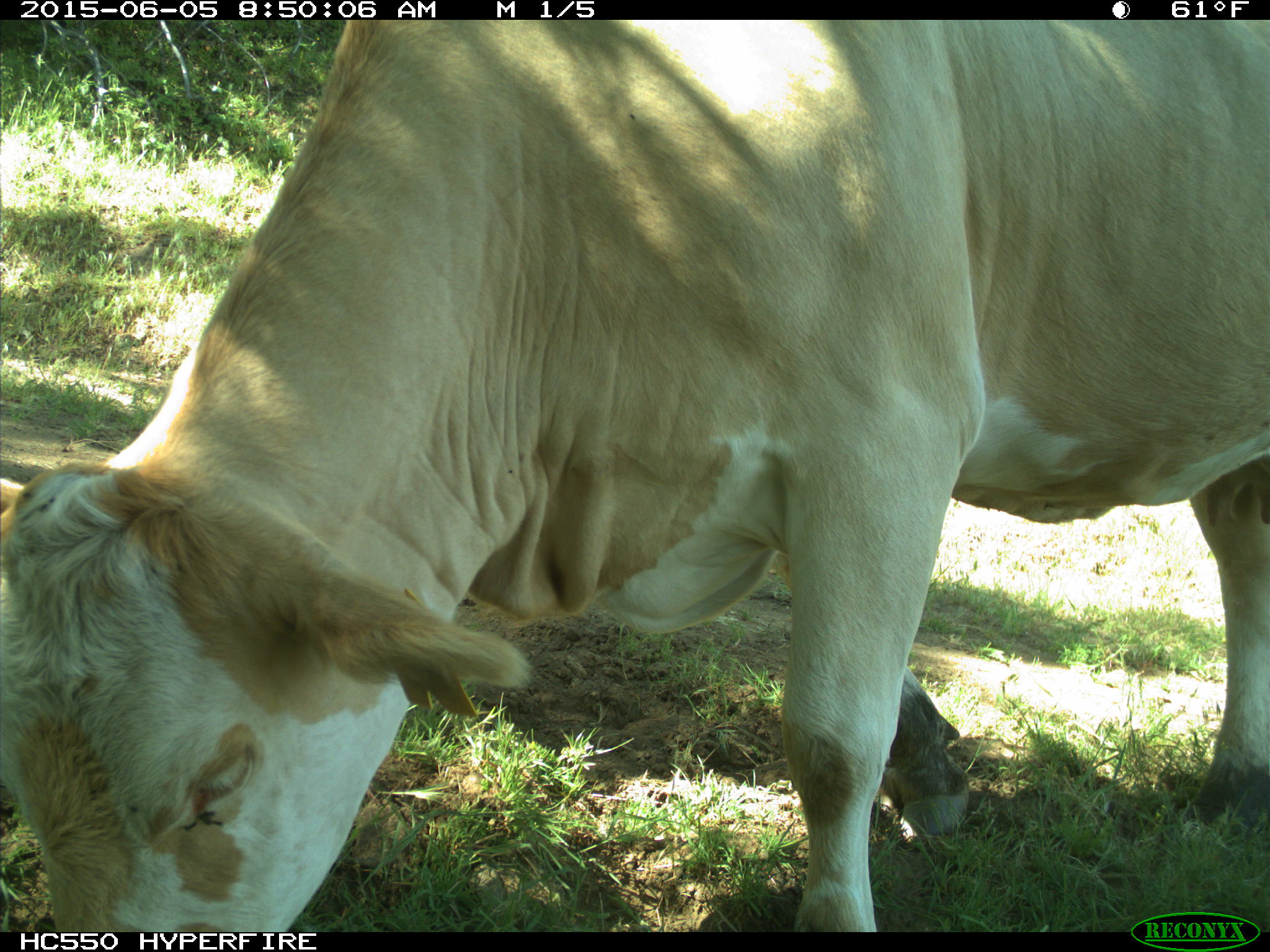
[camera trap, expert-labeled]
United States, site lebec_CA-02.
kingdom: Animalia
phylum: Chordata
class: Mammalia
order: Artiodactyla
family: Bovidae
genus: Bos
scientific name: Bos taurus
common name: domestic cow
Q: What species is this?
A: Bos taurus (domestic cow).